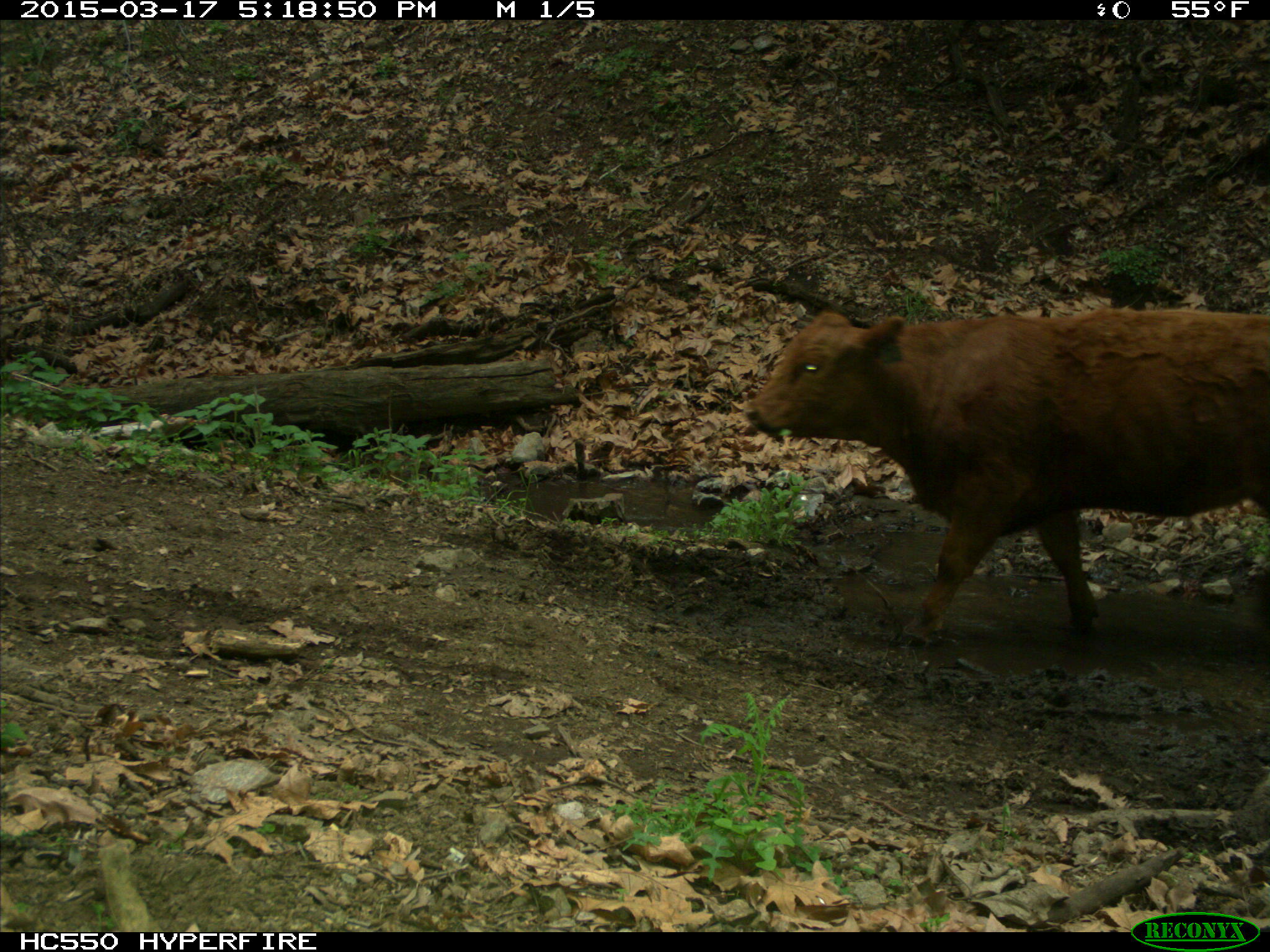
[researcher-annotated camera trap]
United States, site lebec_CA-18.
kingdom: Animalia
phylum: Chordata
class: Mammalia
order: Artiodactyla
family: Bovidae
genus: Bos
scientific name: Bos taurus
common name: domestic cow